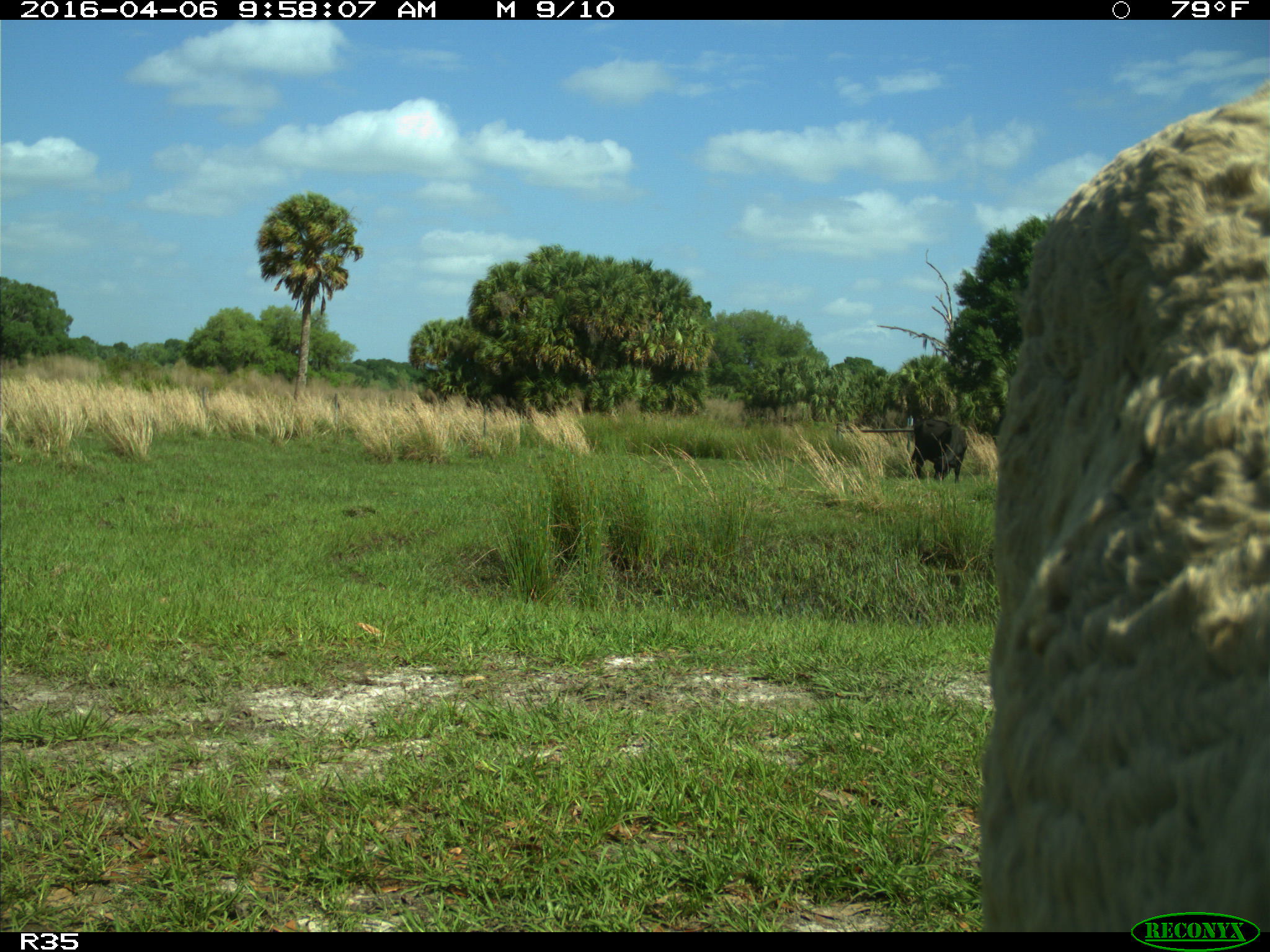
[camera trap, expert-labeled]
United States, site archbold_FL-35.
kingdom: Animalia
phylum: Chordata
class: Mammalia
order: Artiodactyla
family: Bovidae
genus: Bos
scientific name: Bos taurus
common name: domestic cow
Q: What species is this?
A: Bos taurus (domestic cow).